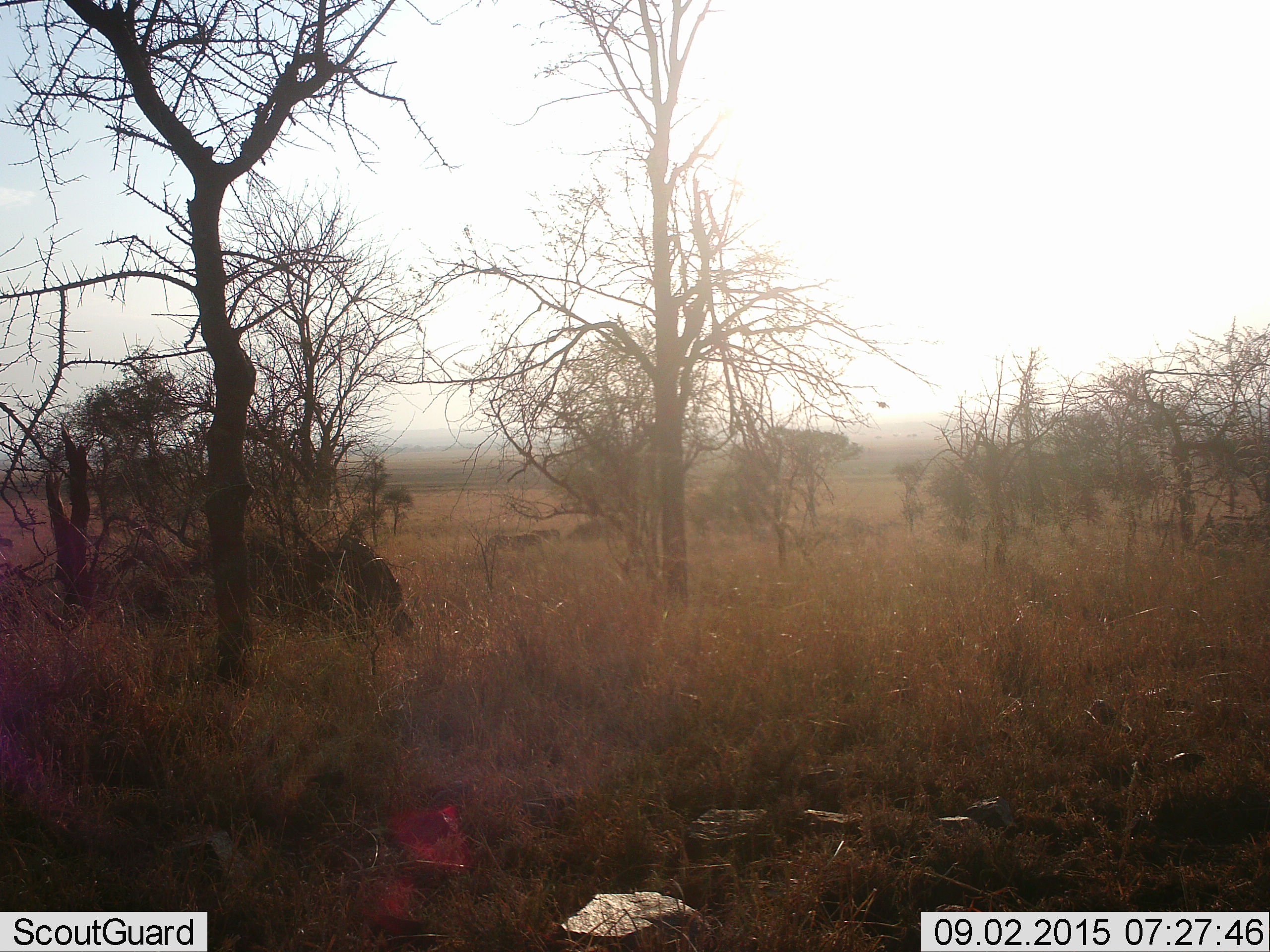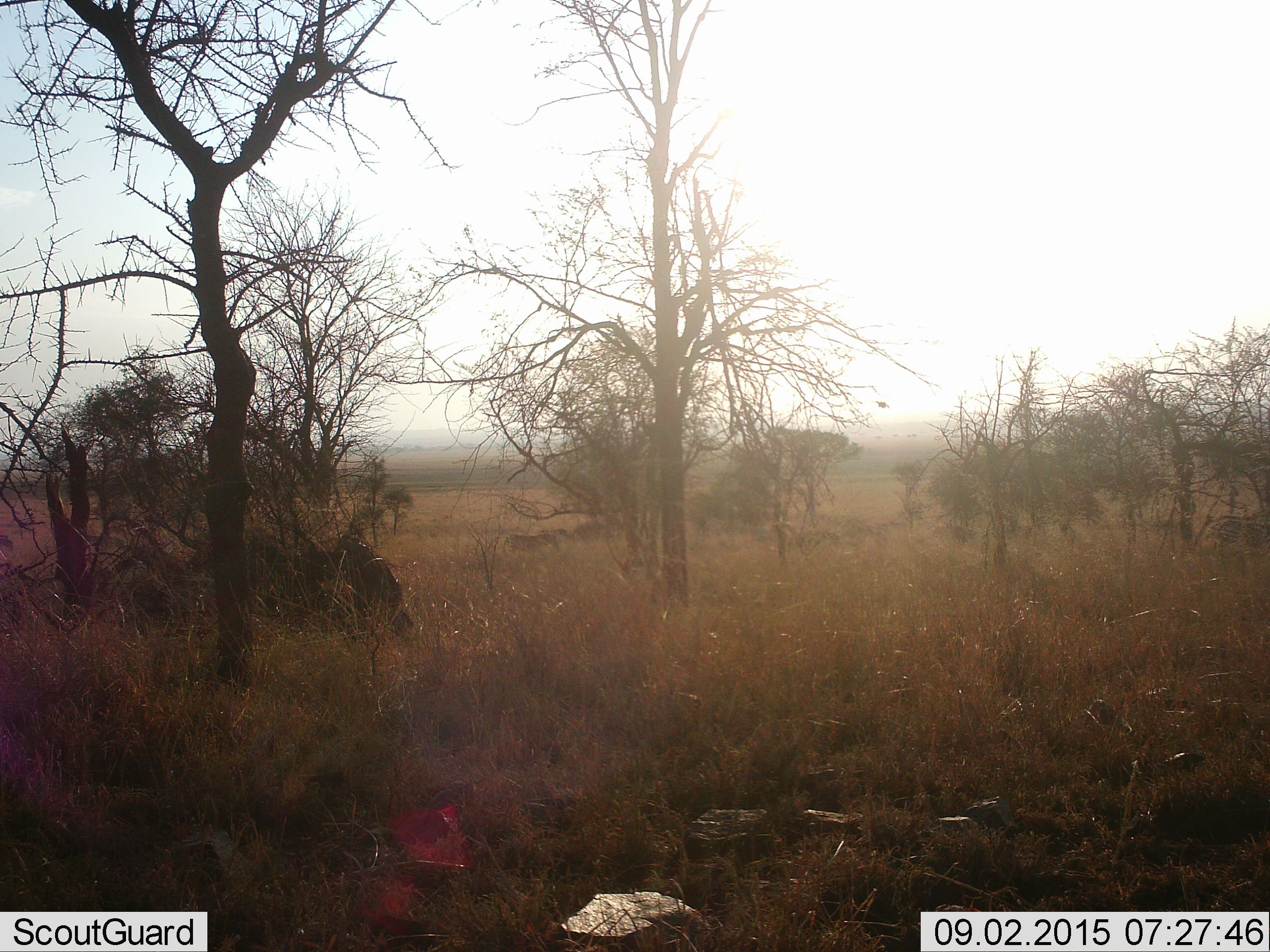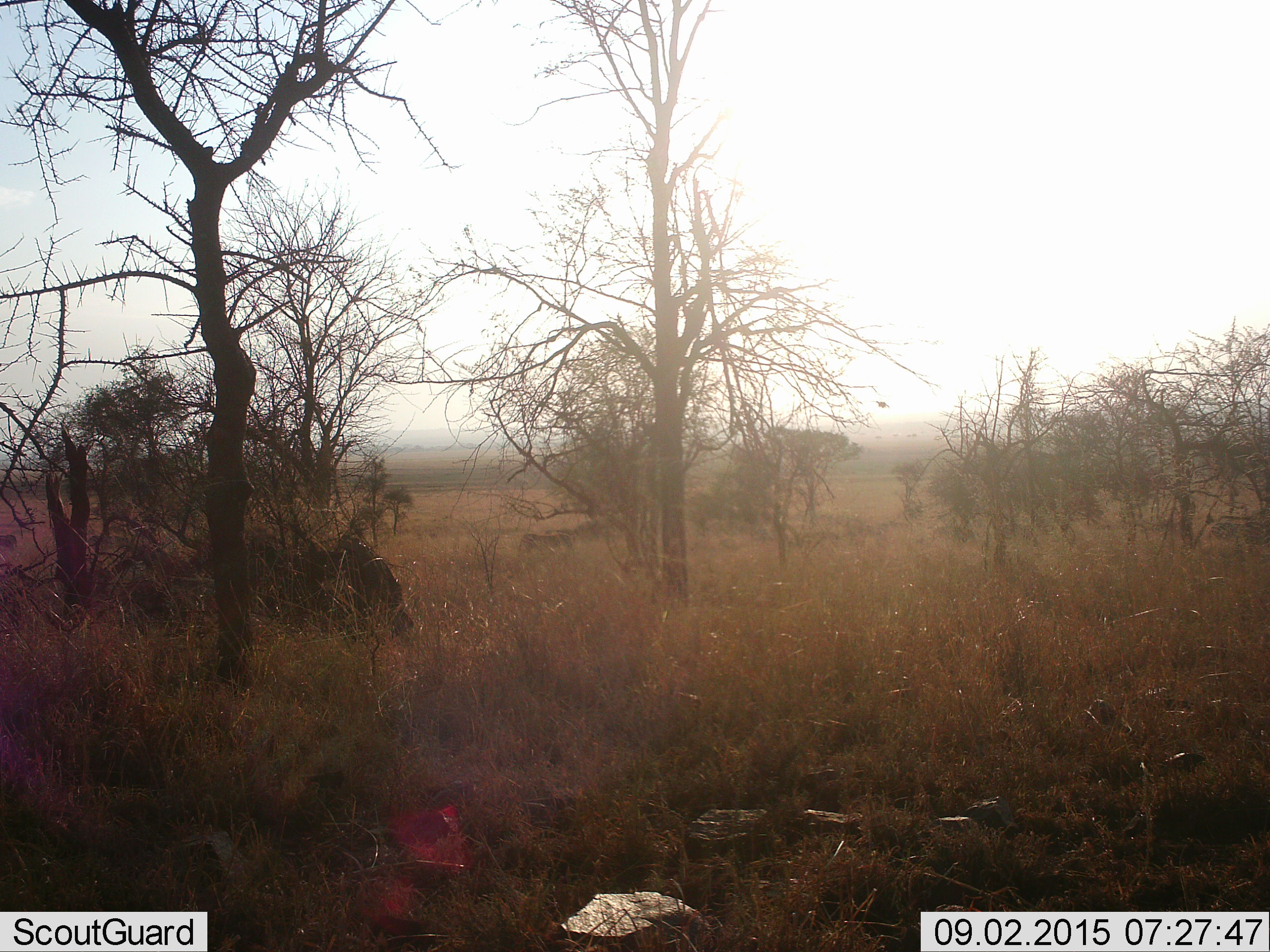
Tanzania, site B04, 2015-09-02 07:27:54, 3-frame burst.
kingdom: Animalia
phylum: Chordata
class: Mammalia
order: Perissodactyla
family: Equidae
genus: Equus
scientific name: Equus quagga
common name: plains zebra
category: zebra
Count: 3.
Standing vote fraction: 0%.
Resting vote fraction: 0%.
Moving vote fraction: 83%.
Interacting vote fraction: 0%.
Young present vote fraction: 0%.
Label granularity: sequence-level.